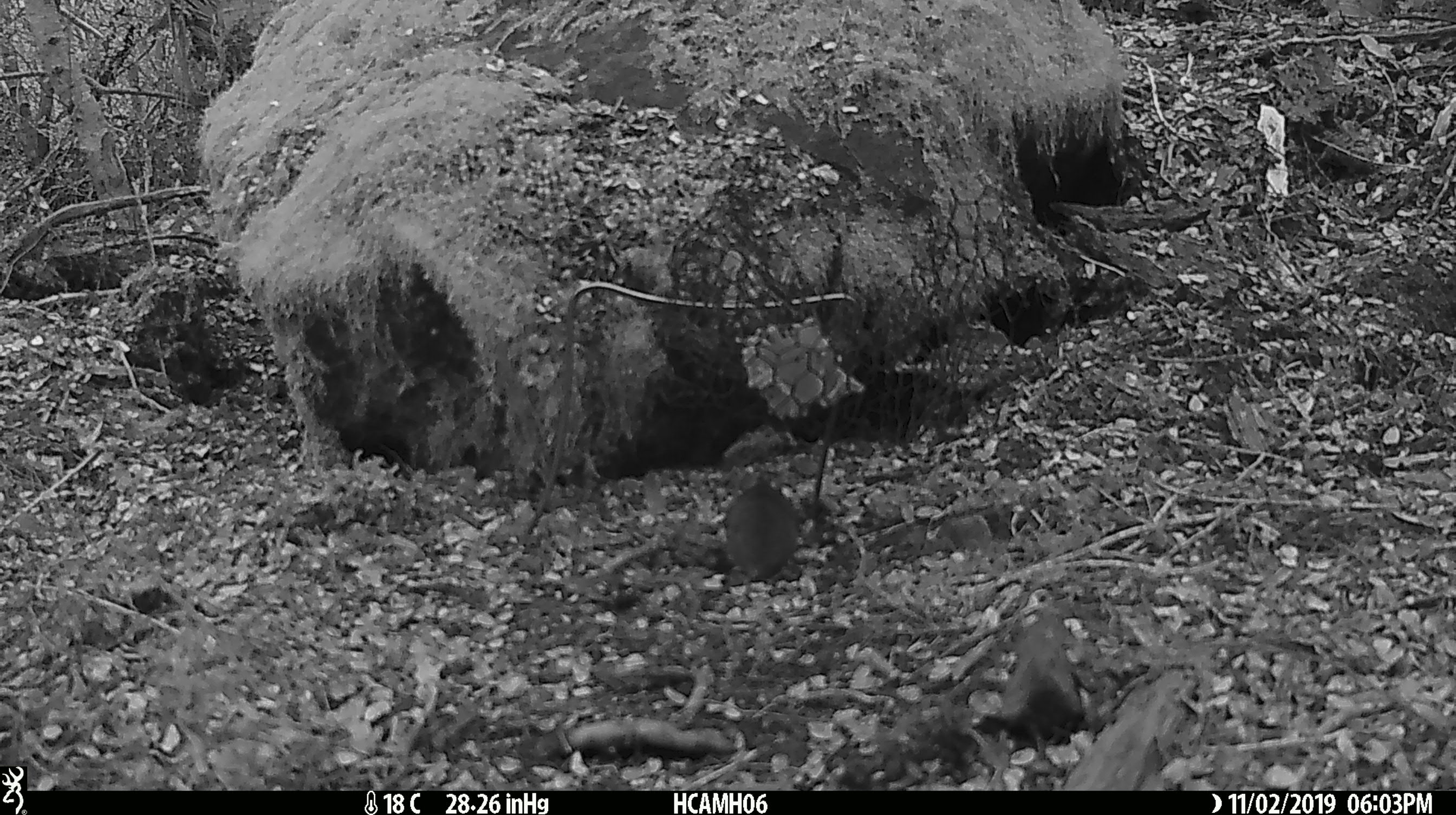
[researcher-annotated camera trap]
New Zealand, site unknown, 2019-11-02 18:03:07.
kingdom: Animalia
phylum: Chordata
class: Mammalia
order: Rodentia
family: Muridae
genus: Mus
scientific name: Mus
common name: mouse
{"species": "mouse (Mus)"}